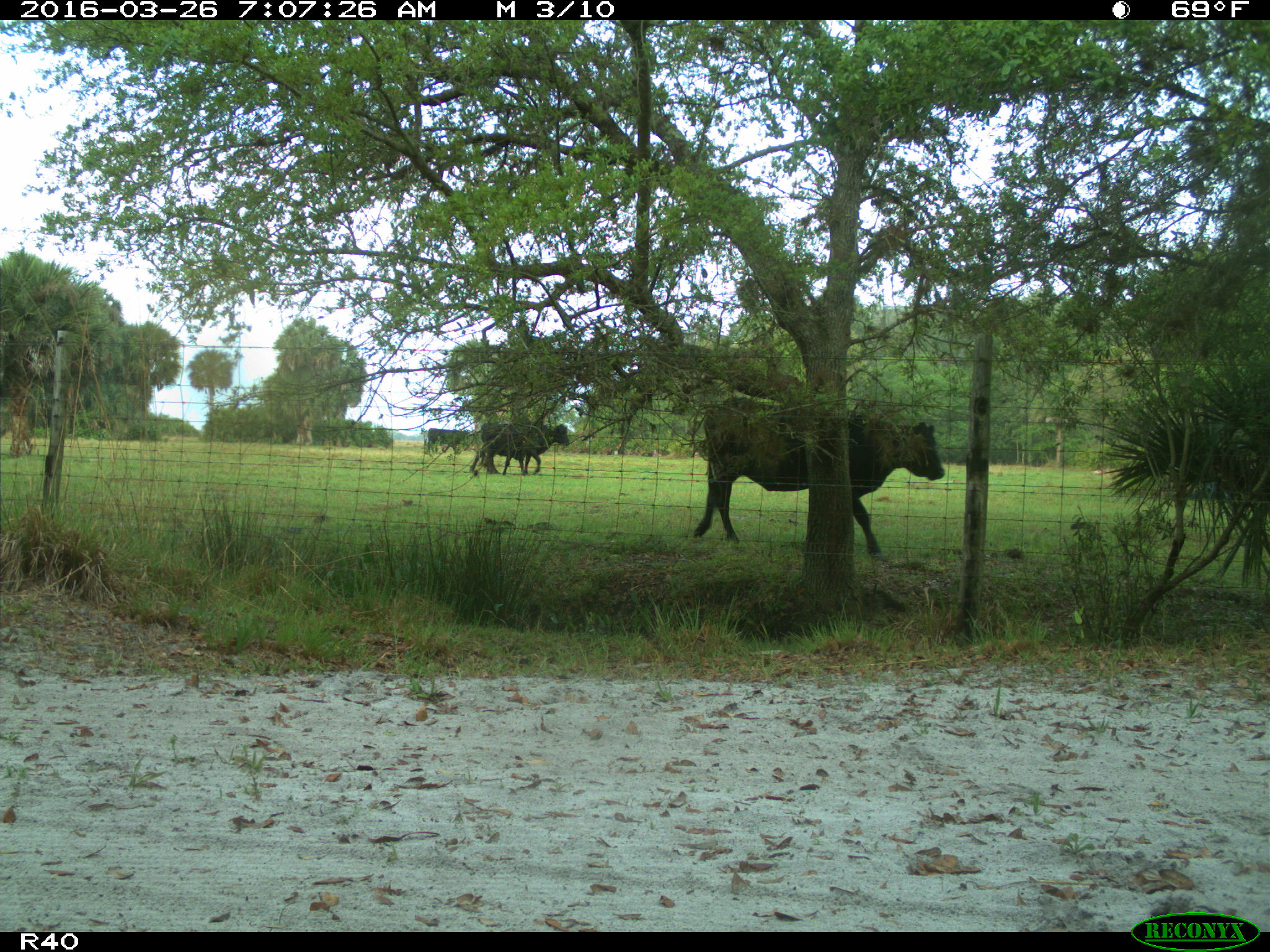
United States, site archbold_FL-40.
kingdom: Animalia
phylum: Chordata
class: Mammalia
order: Artiodactyla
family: Bovidae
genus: Bos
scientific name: Bos taurus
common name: domestic cow